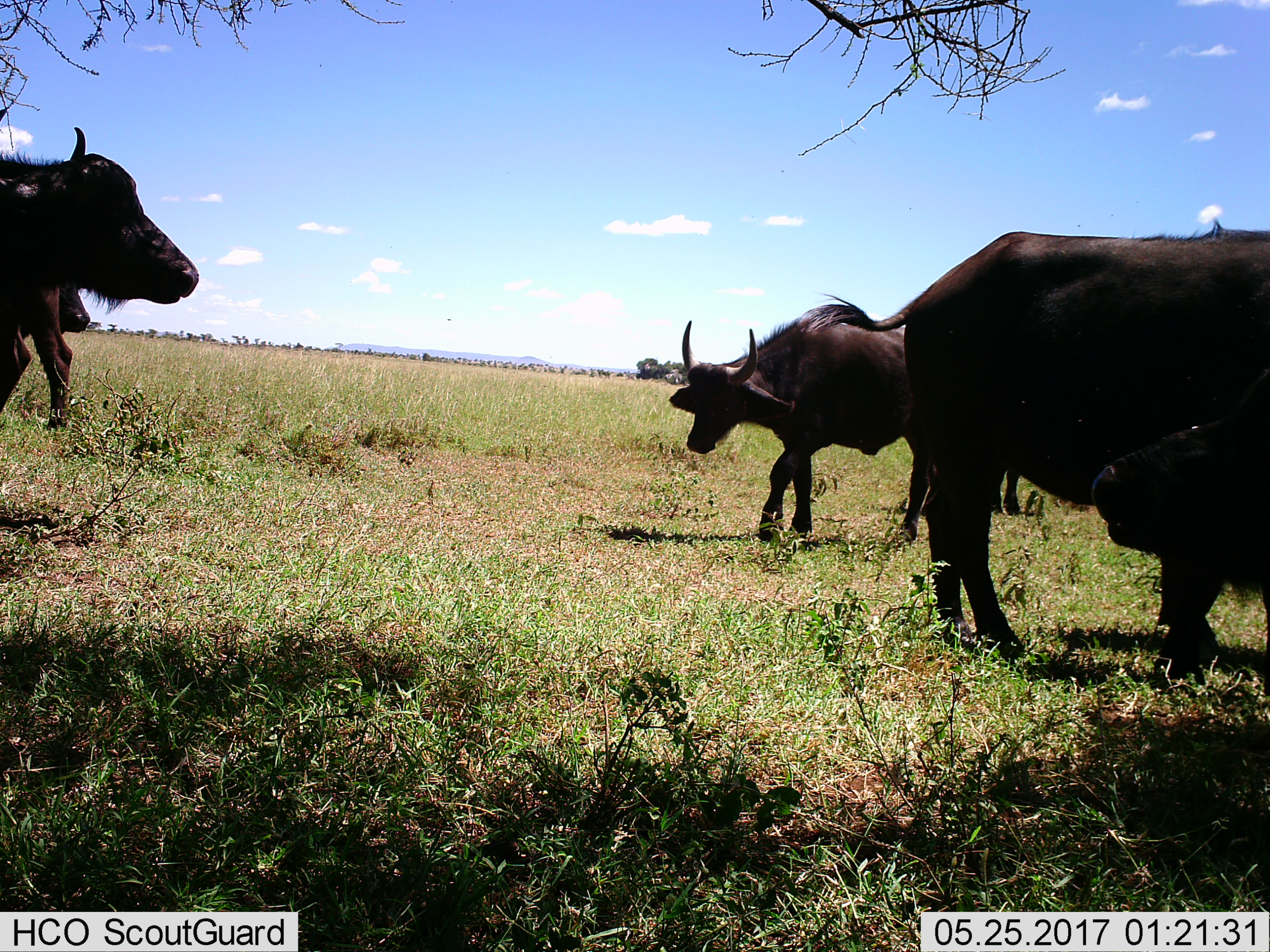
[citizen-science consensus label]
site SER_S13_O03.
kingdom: Animalia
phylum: Chordata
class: Mammalia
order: Artiodactyla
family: Bovidae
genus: Syncerus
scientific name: Syncerus caffer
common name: african buffalo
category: buffalo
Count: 5.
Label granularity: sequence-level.